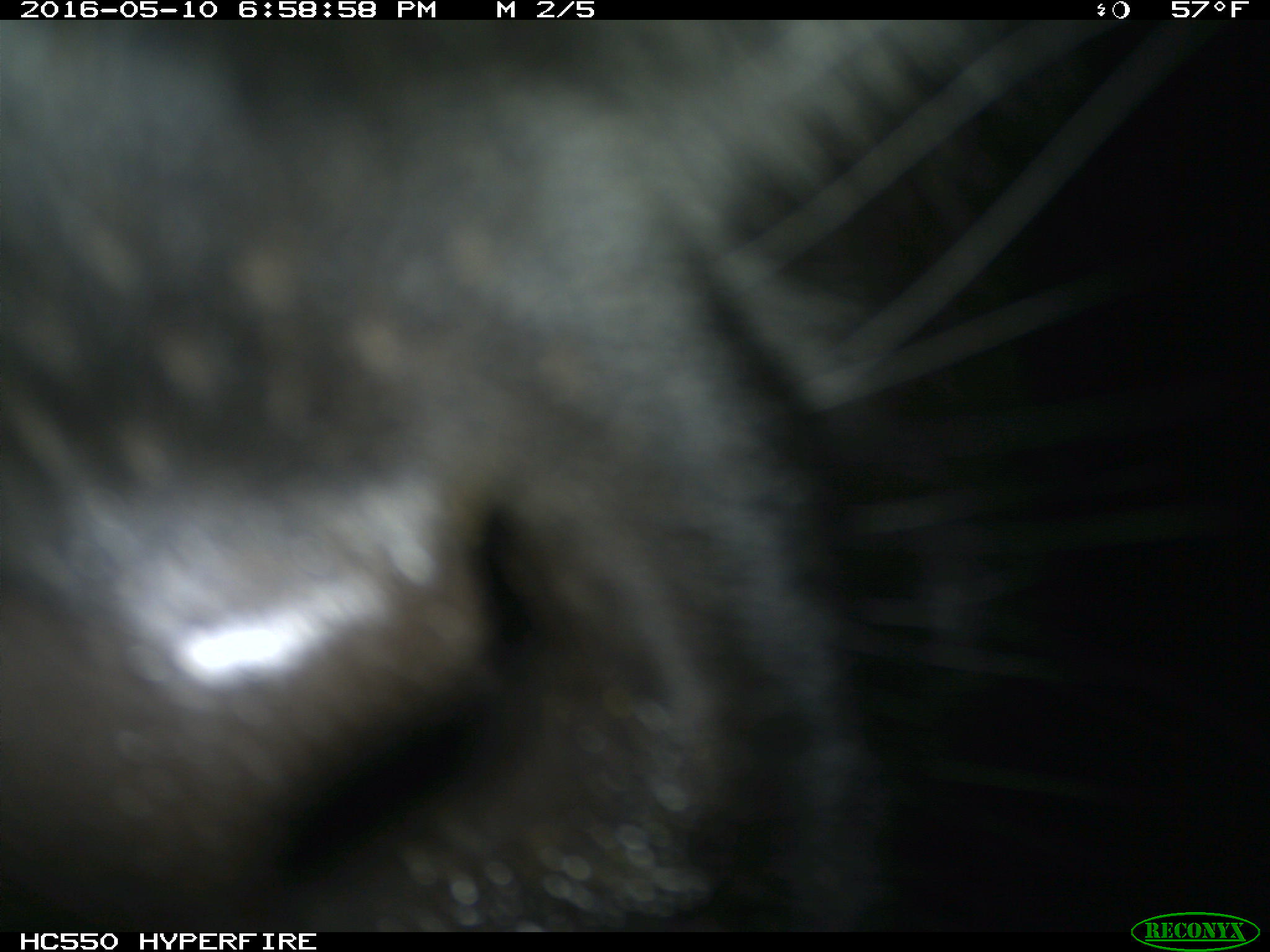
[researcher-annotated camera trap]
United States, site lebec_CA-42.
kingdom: Animalia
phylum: Chordata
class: Mammalia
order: Artiodactyla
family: Bovidae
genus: Bos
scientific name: Bos taurus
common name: domestic cow